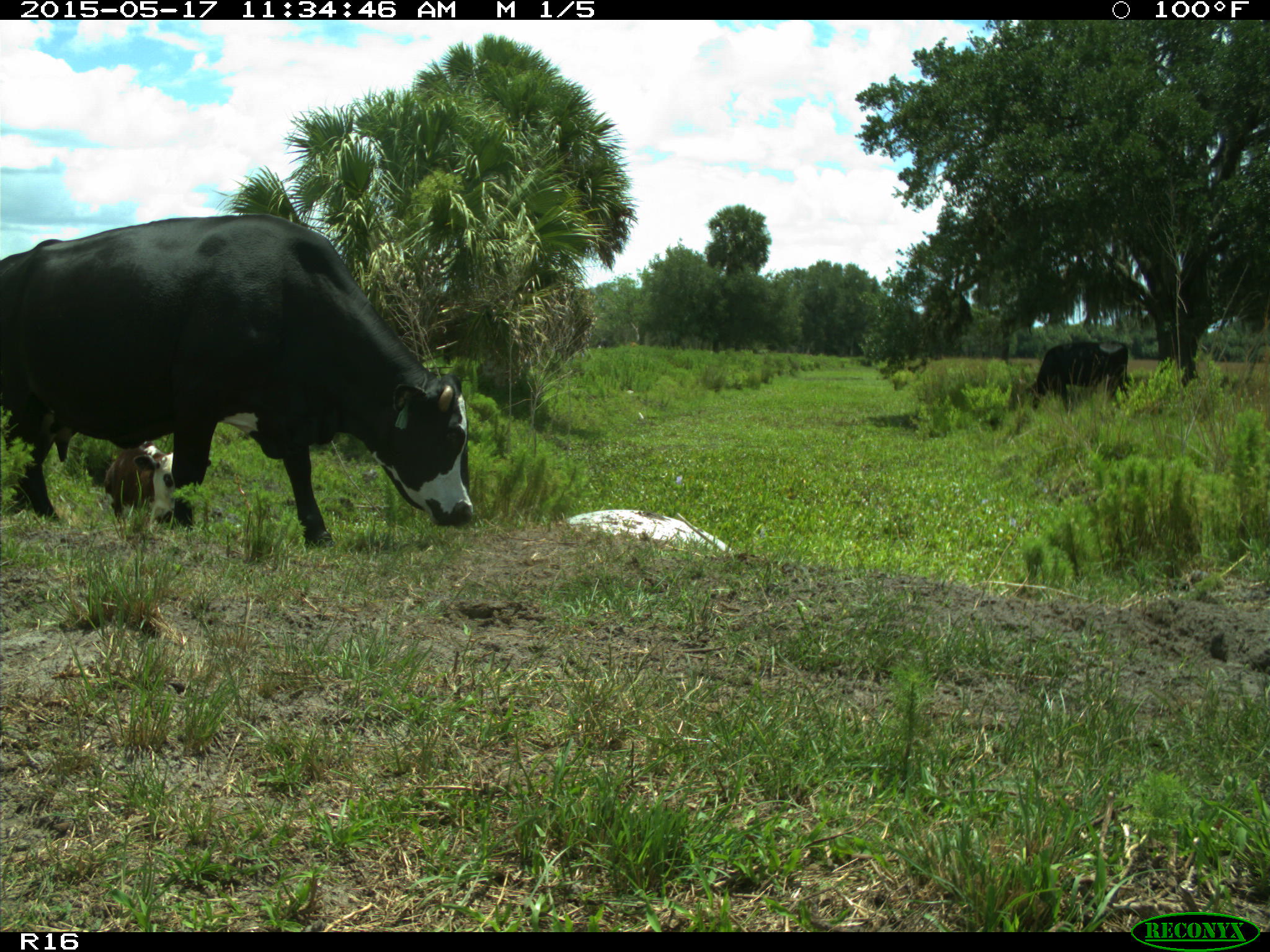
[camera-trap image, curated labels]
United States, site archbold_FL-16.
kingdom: Animalia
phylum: Chordata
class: Mammalia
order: Artiodactyla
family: Bovidae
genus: Bos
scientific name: Bos taurus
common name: domestic cow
Bos taurus (domestic cow).